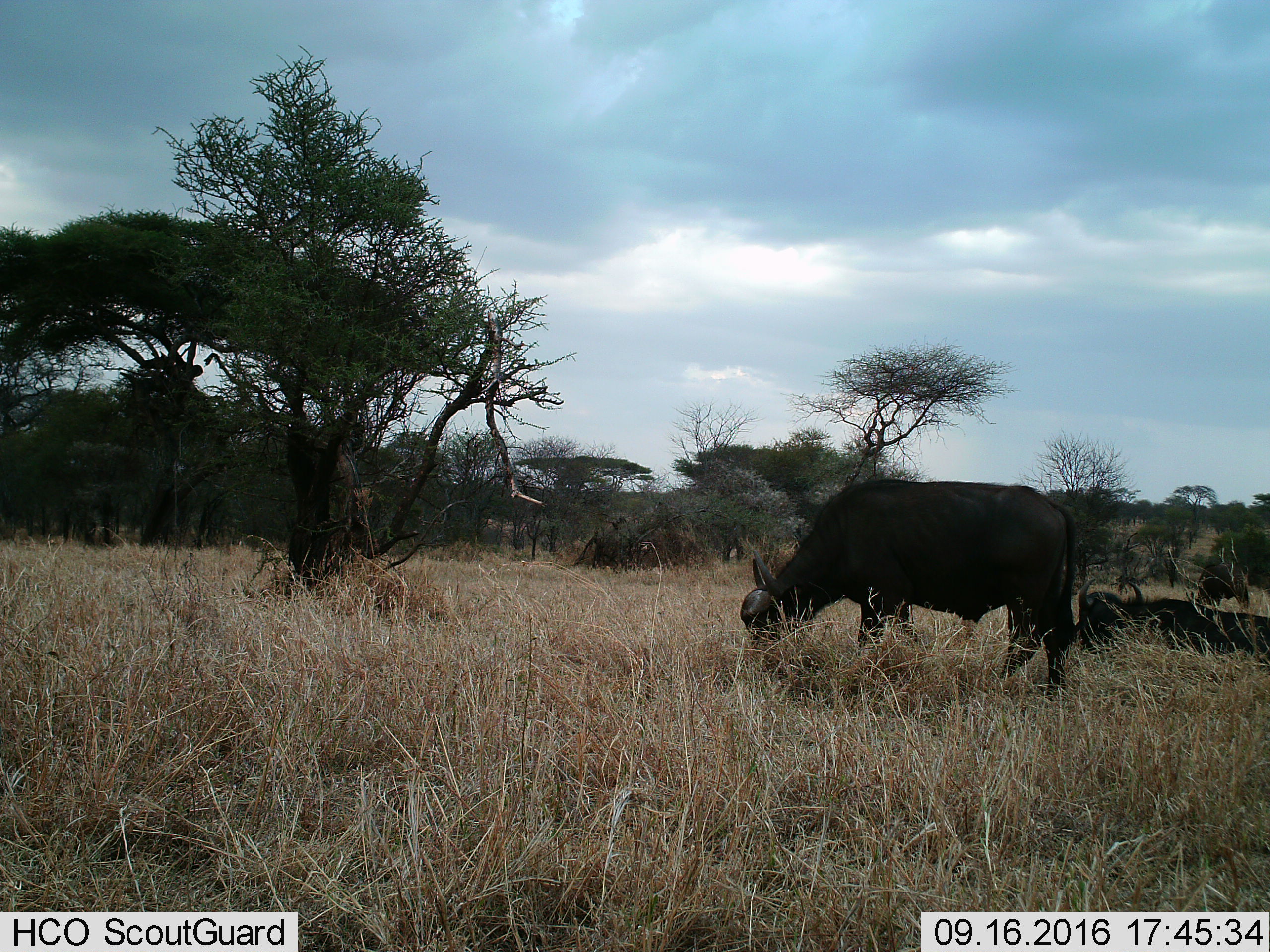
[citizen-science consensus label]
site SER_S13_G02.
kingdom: Animalia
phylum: Chordata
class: Mammalia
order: Artiodactyla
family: Bovidae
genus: Syncerus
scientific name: Syncerus caffer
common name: african buffalo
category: buffalo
Buffalo (african buffalo) (Syncerus caffer), count 3. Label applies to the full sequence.